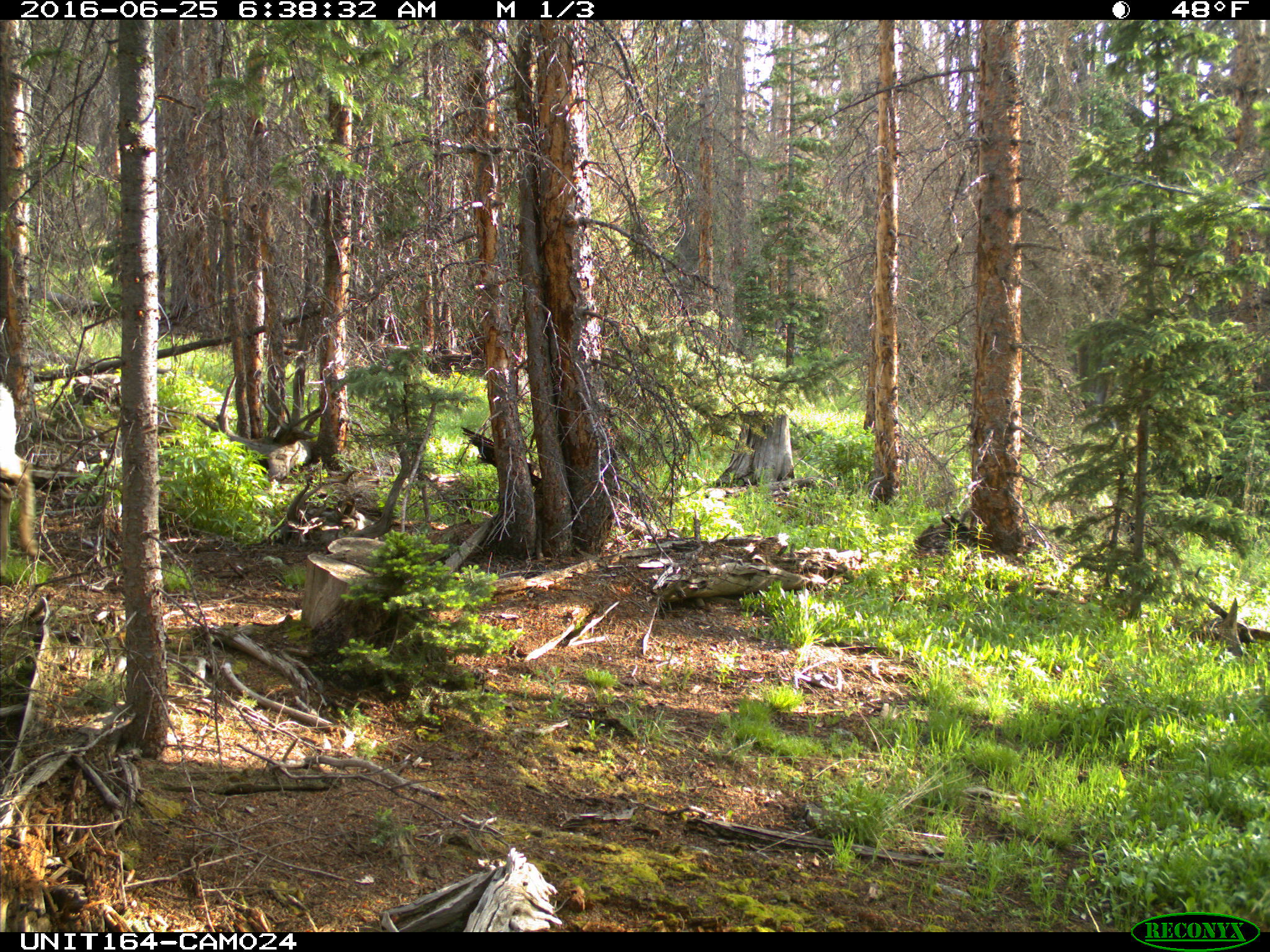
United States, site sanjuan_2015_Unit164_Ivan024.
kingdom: Animalia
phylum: Chordata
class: Mammalia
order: Artiodactyla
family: Cervidae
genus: Odocoileus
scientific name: Odocoileus hemionus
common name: mule deer